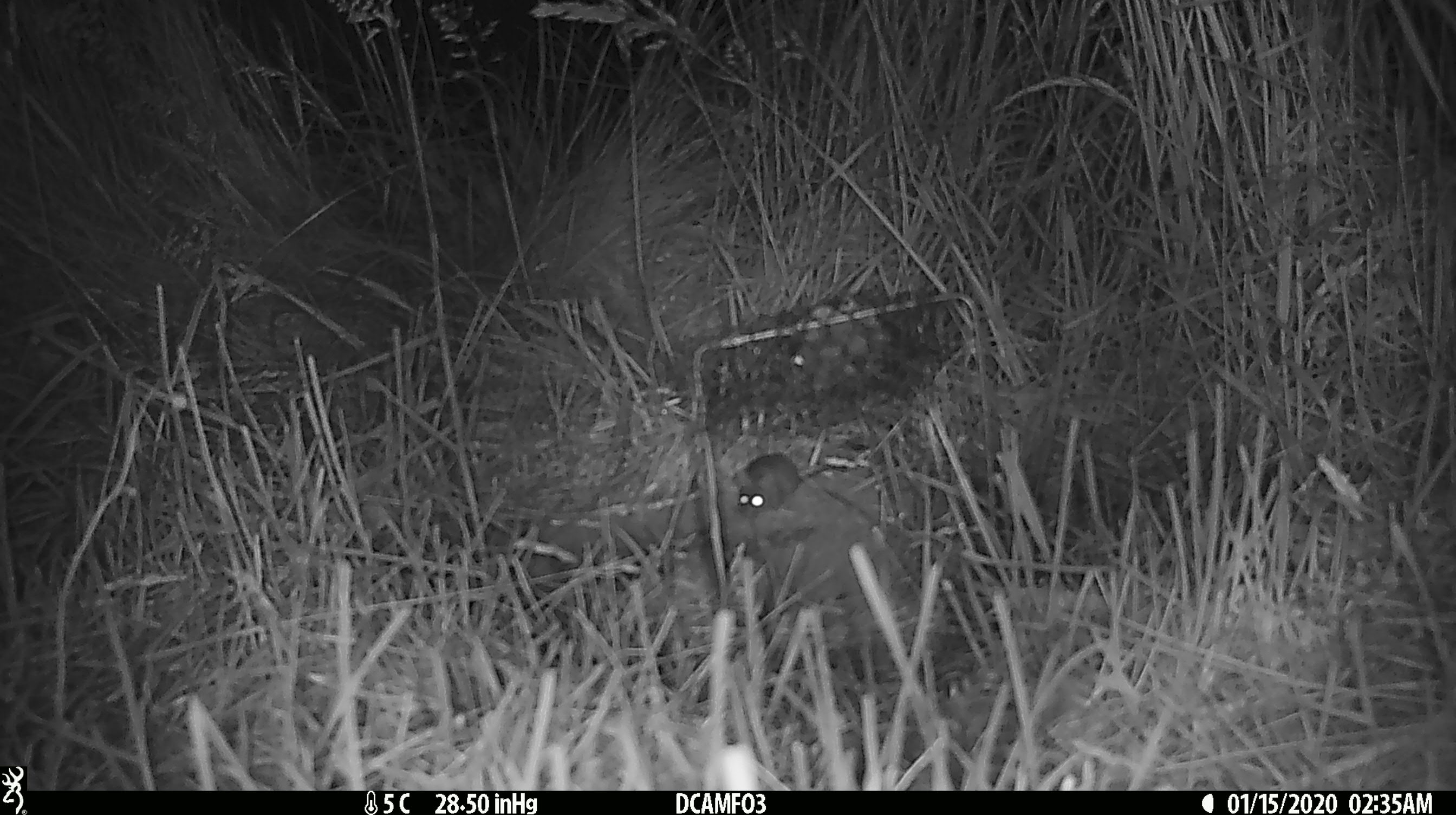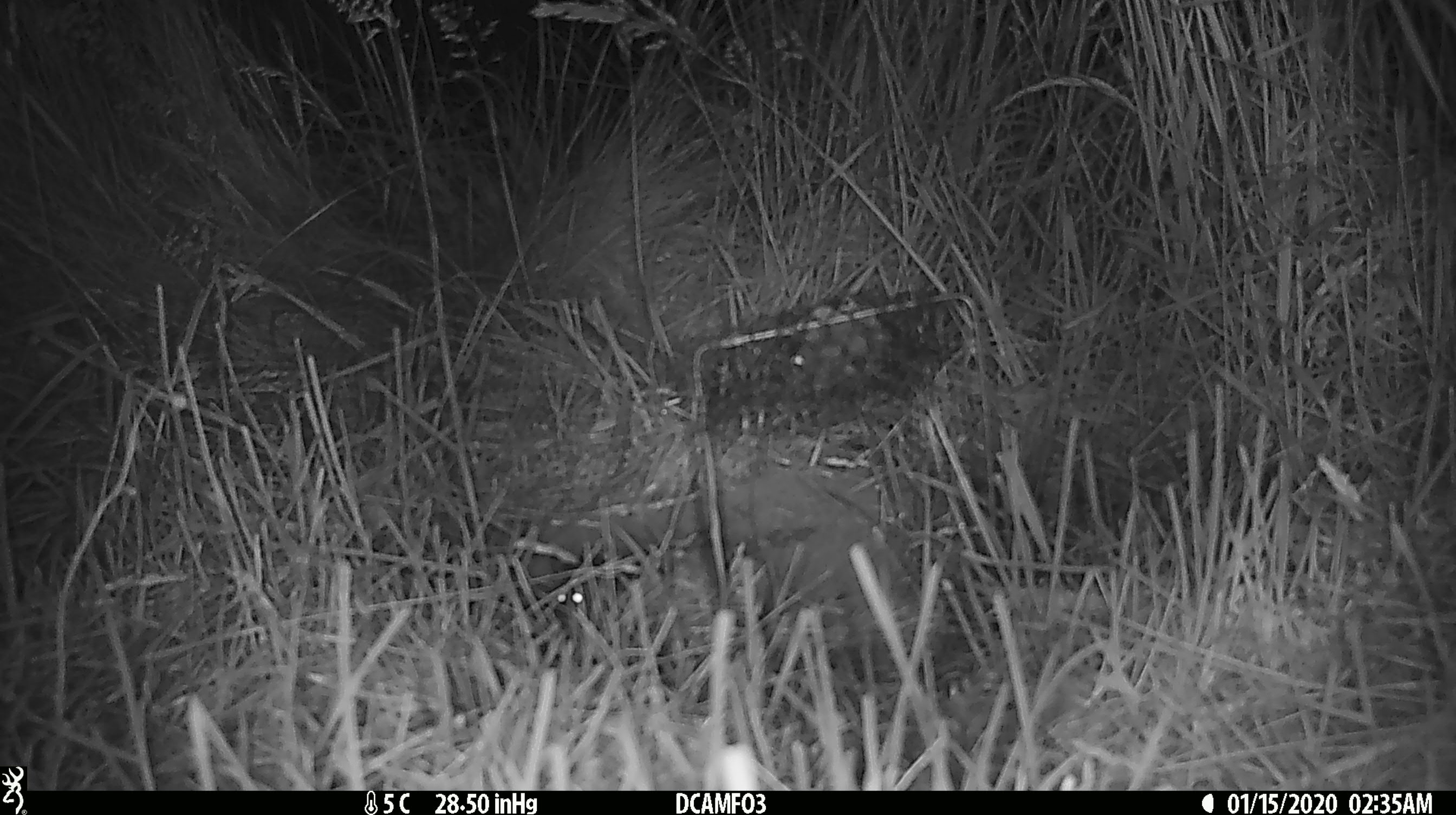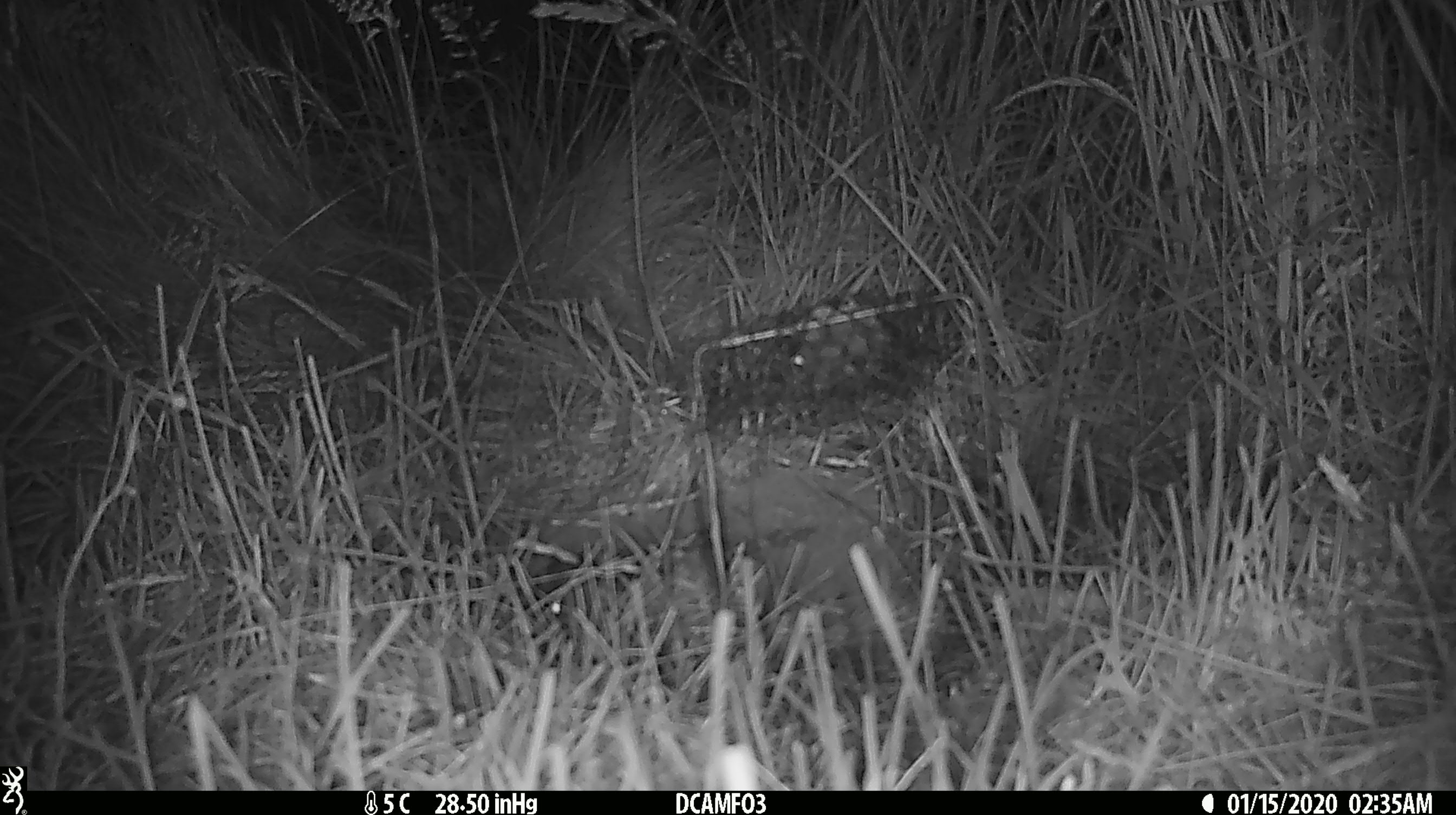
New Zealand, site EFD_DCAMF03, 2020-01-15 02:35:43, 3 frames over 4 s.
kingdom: Animalia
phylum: Chordata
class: Mammalia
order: Rodentia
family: Muridae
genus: Mus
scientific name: Mus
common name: mouse